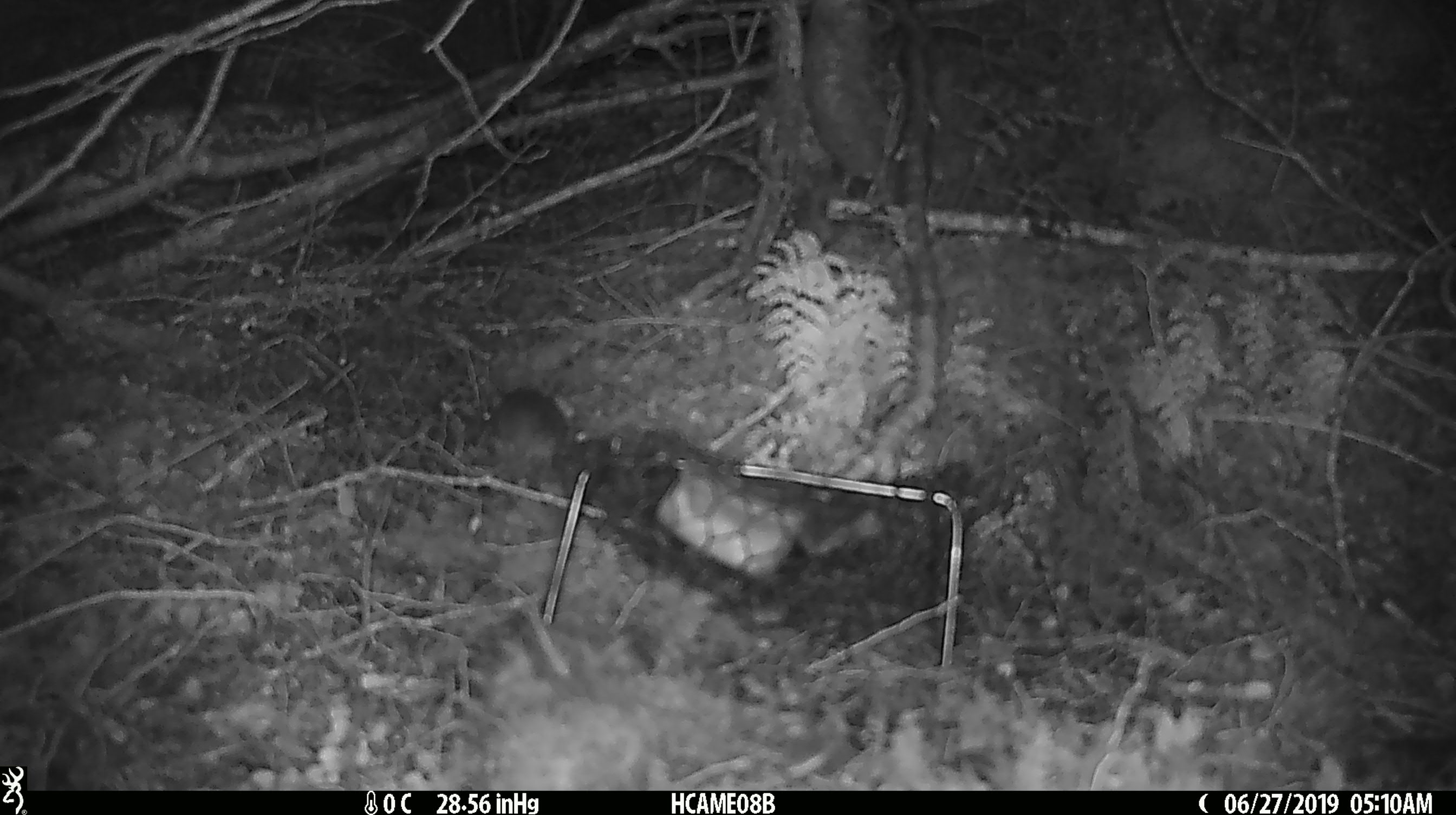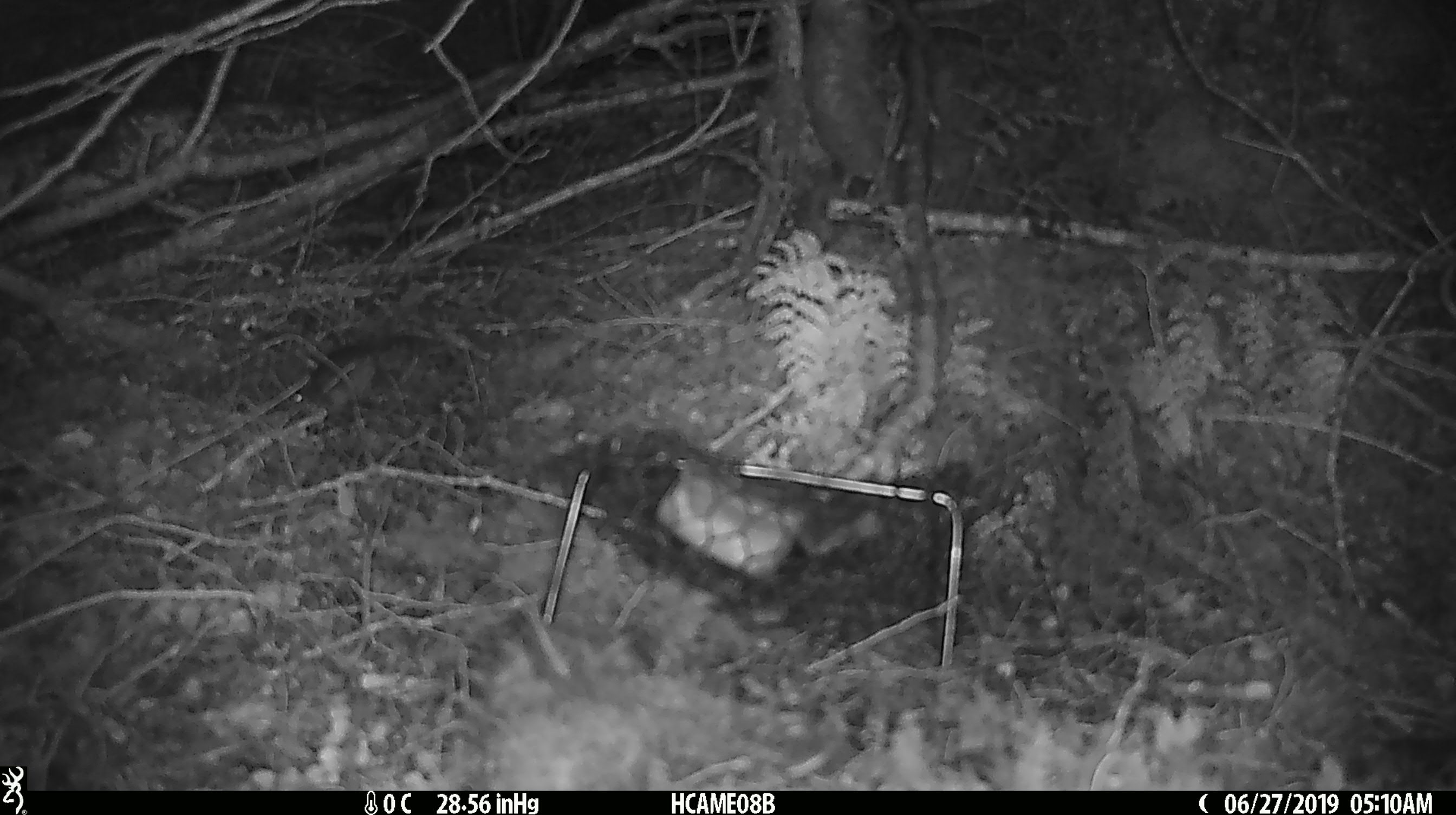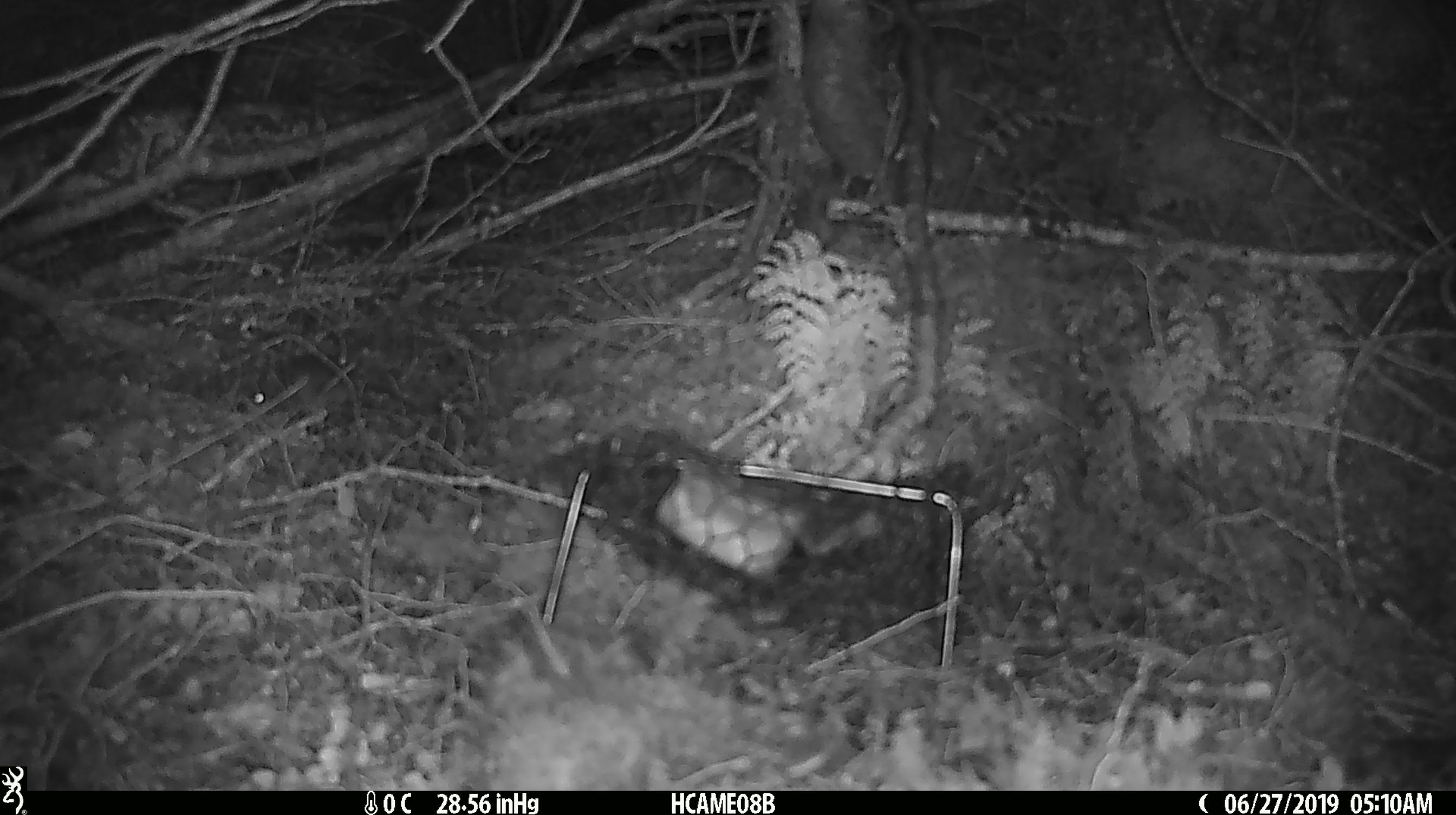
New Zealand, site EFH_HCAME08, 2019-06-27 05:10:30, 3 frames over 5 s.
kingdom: Animalia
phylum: Chordata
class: Mammalia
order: Rodentia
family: Muridae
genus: Mus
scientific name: Mus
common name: mouse